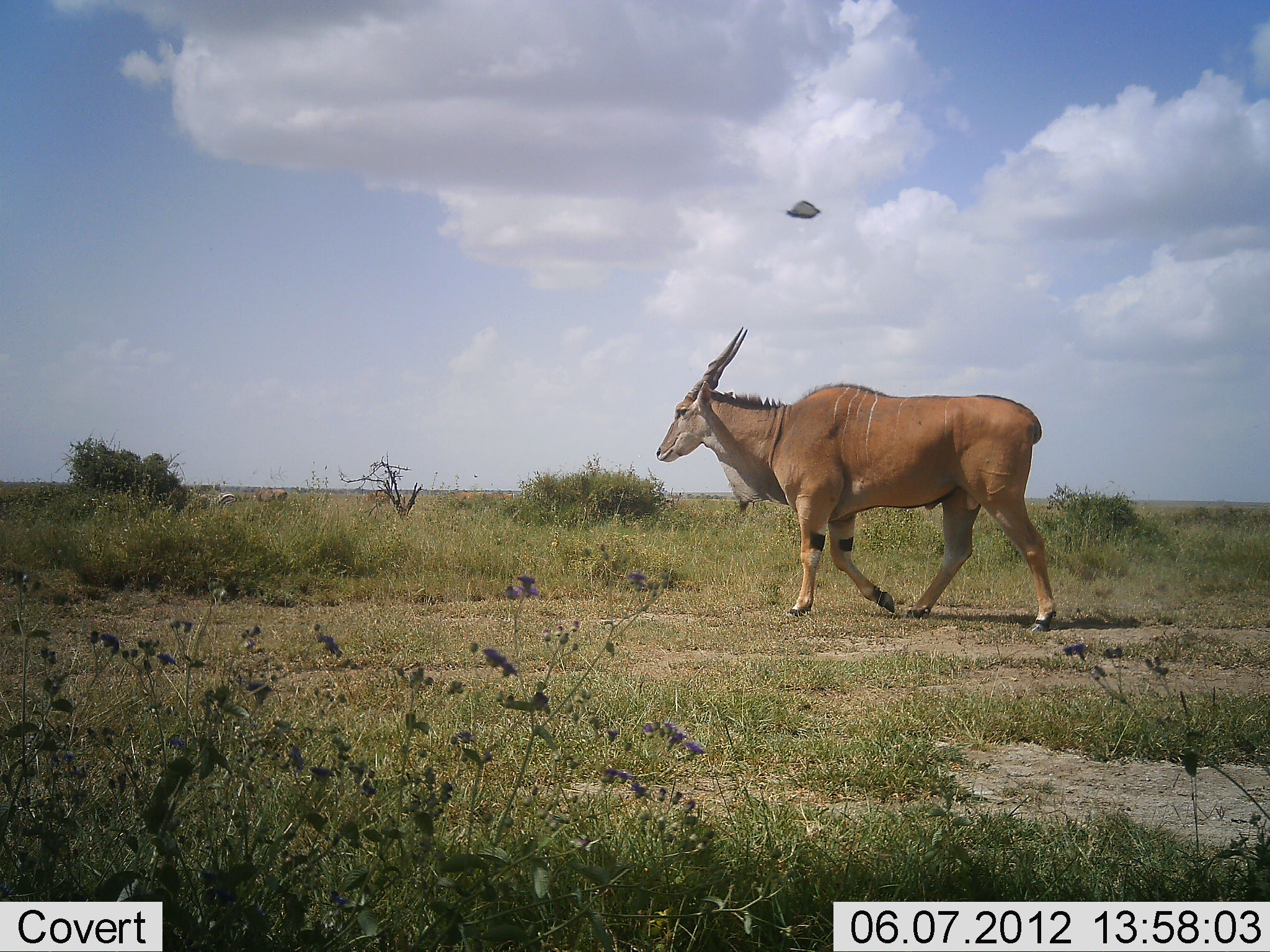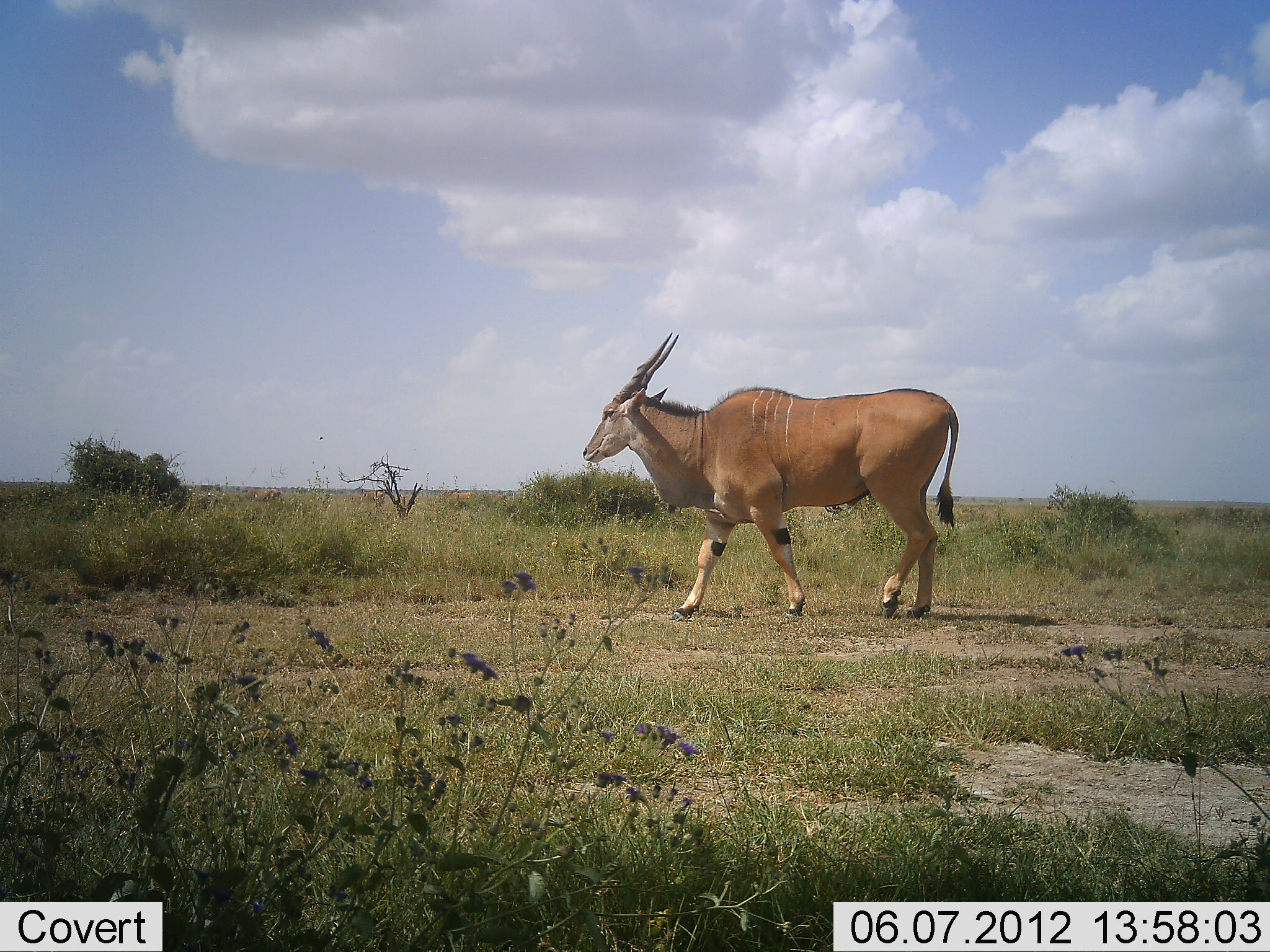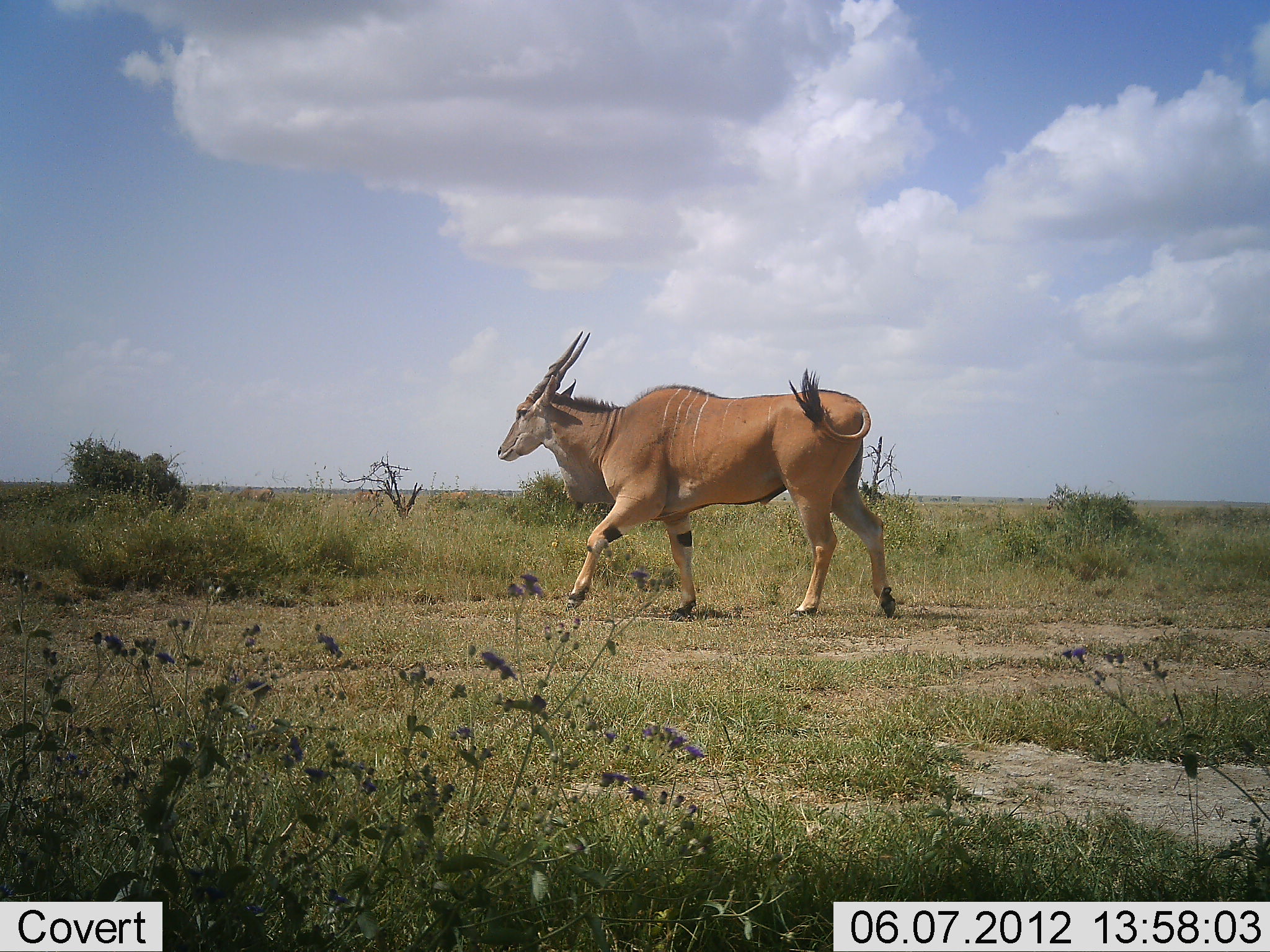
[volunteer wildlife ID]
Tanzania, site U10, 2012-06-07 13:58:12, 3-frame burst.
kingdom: Animalia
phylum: Chordata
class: Mammalia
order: Artiodactyla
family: Bovidae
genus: Tragelaphus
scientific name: Tragelaphus oryx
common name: eland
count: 1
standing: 7%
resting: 0%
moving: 93%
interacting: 0%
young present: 0%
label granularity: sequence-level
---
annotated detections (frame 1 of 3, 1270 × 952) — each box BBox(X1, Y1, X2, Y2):
animal: BBox(655, 325, 1058, 633)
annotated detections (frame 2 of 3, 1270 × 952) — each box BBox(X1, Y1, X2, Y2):
animal: BBox(581, 331, 959, 625)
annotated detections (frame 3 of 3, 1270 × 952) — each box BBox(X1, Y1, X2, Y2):
animal: BBox(497, 330, 897, 619)